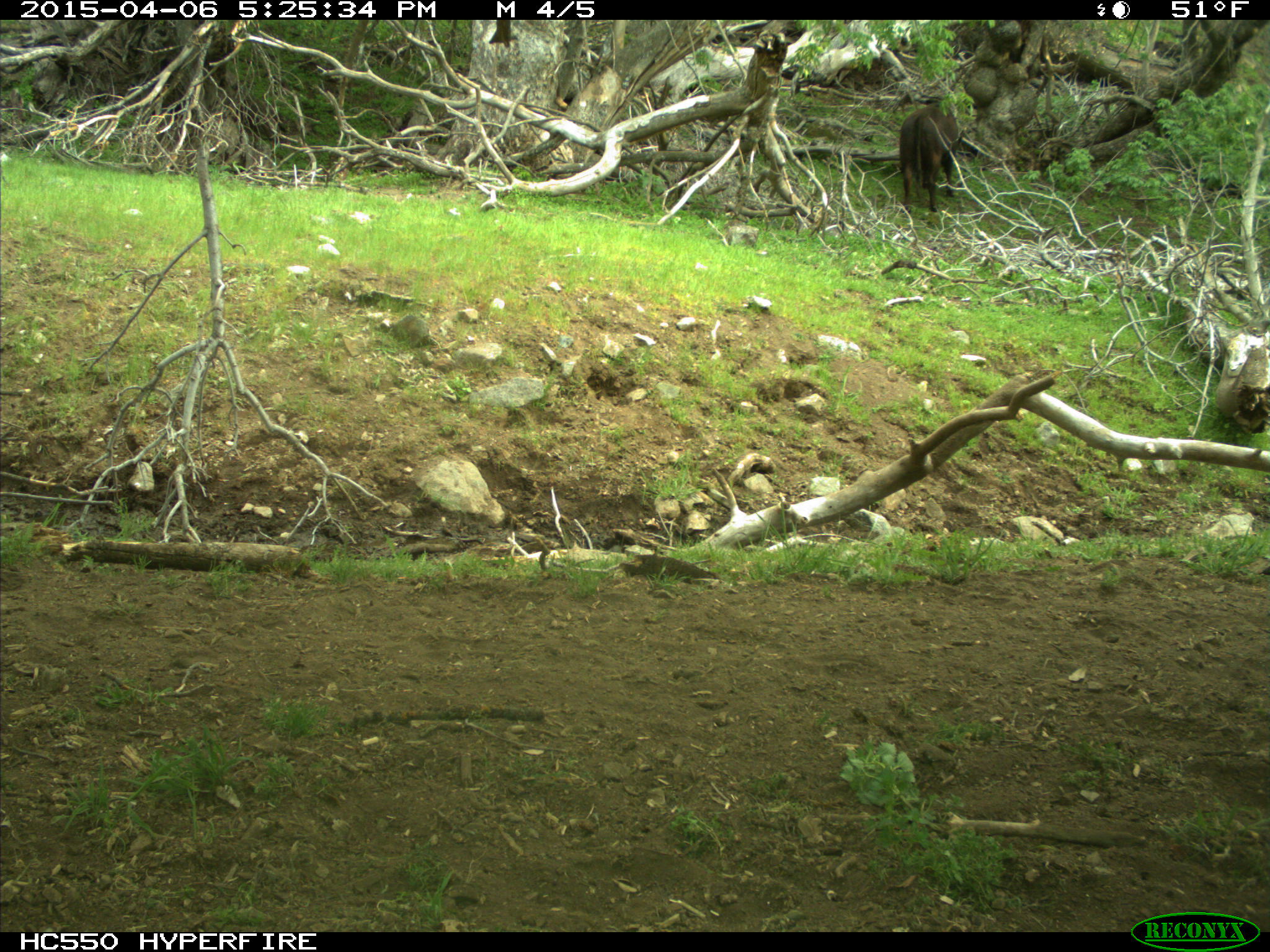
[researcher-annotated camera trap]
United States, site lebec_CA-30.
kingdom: Animalia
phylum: Chordata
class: Mammalia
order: Artiodactyla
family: Bovidae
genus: Bos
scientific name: Bos taurus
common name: domestic cow